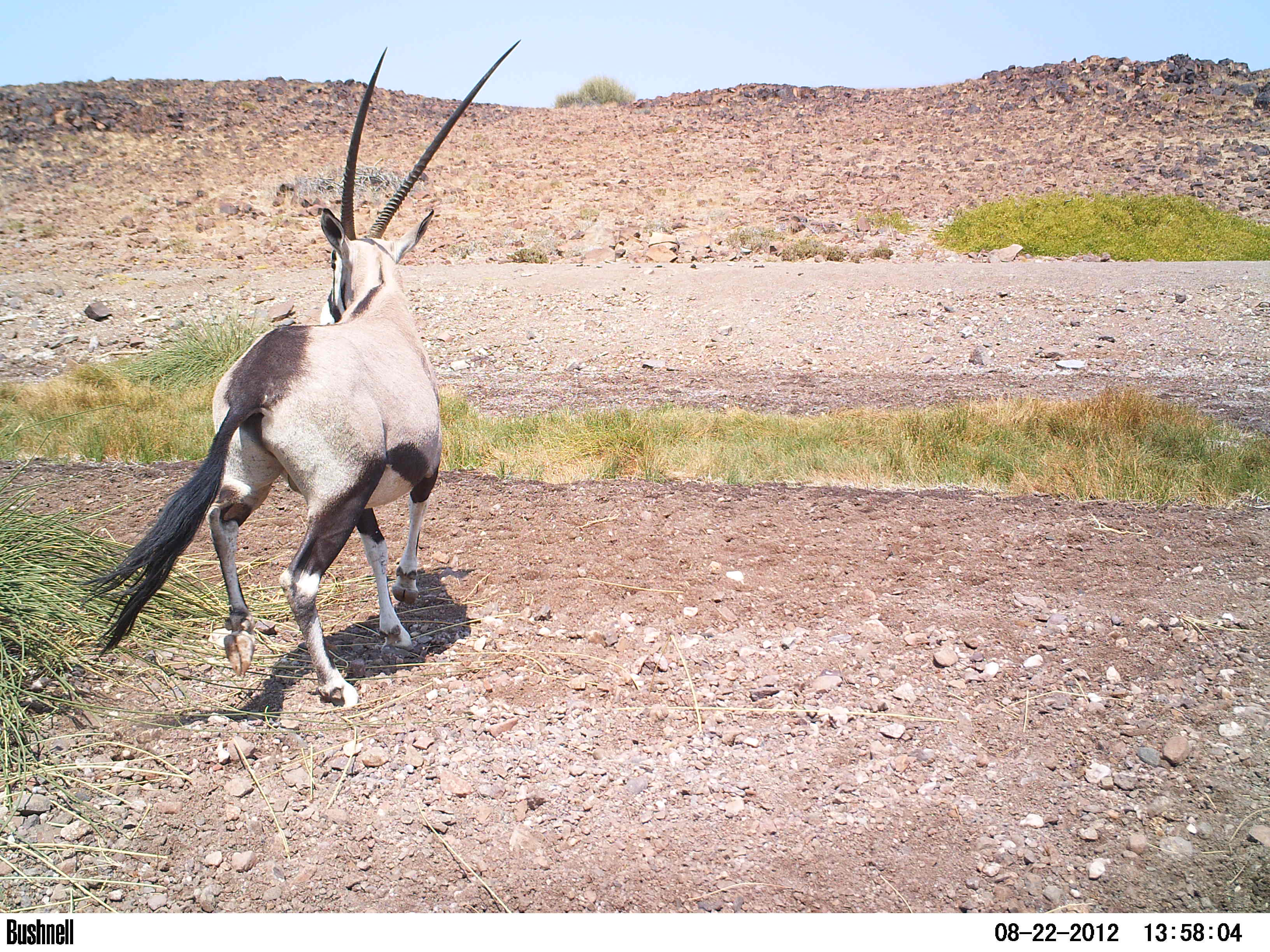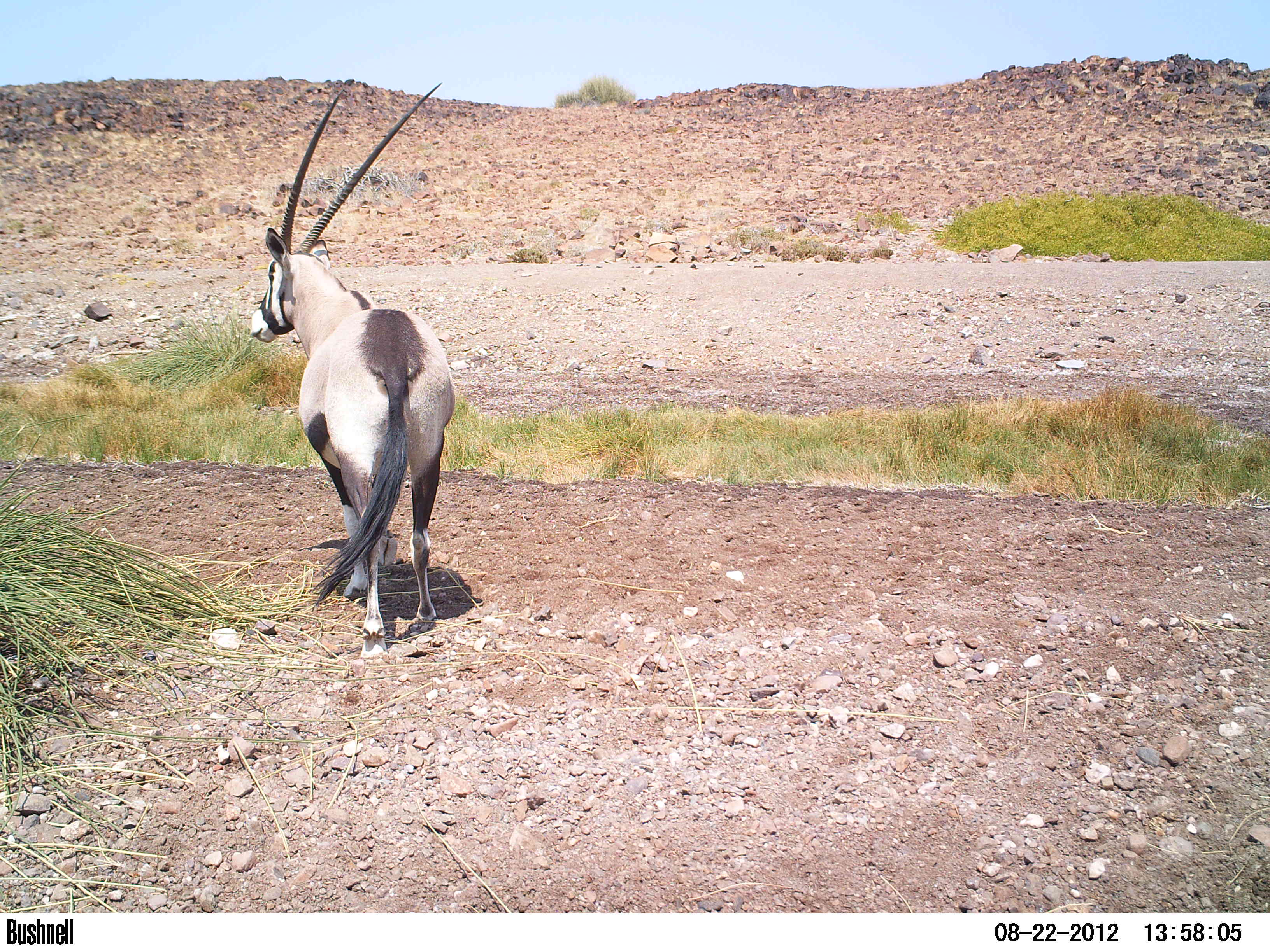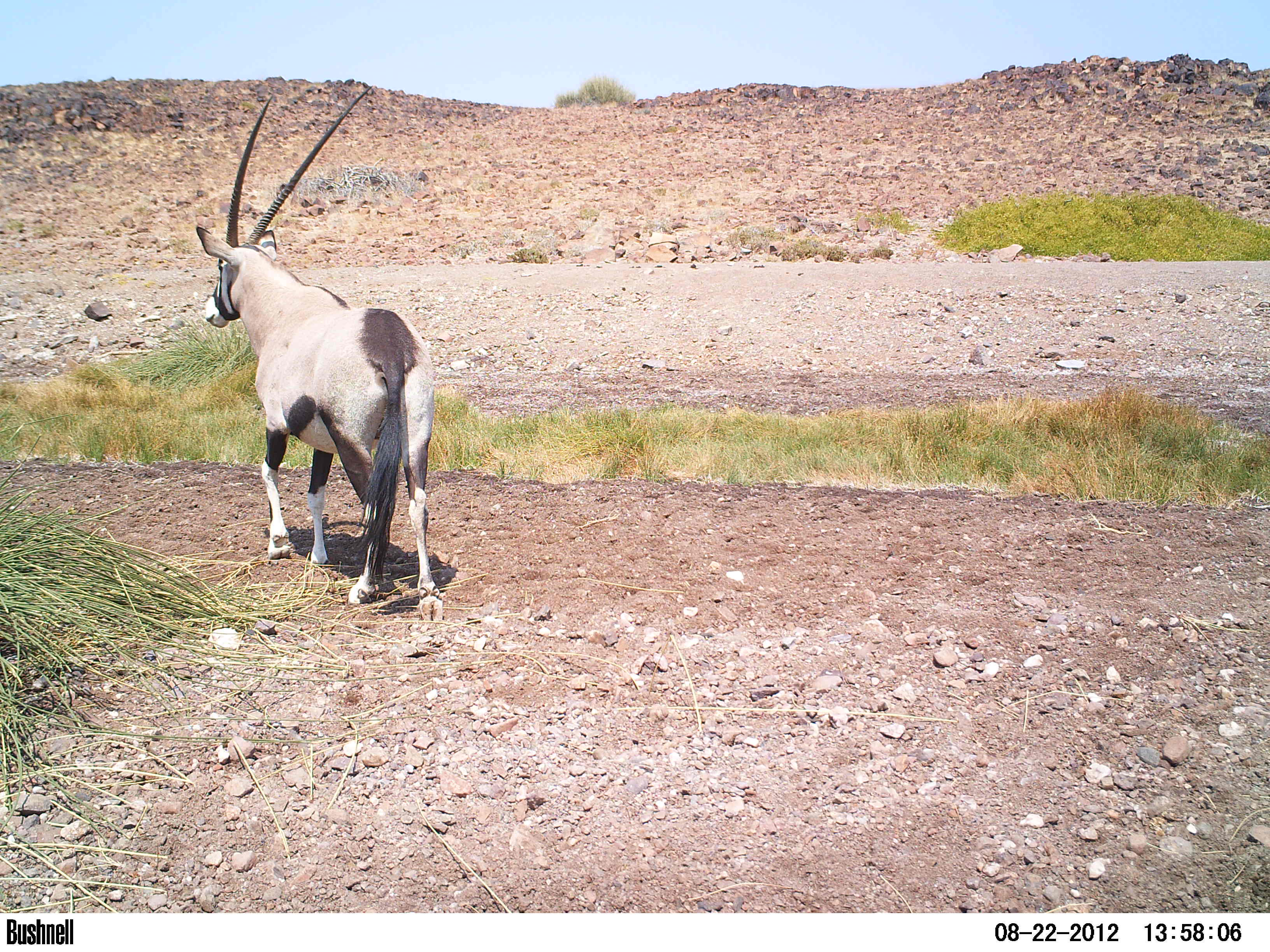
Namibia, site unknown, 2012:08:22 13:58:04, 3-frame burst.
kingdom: Animalia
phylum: Chordata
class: Mammalia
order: Artiodactyla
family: Bovidae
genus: Oryx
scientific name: Oryx gazella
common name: gemsbok